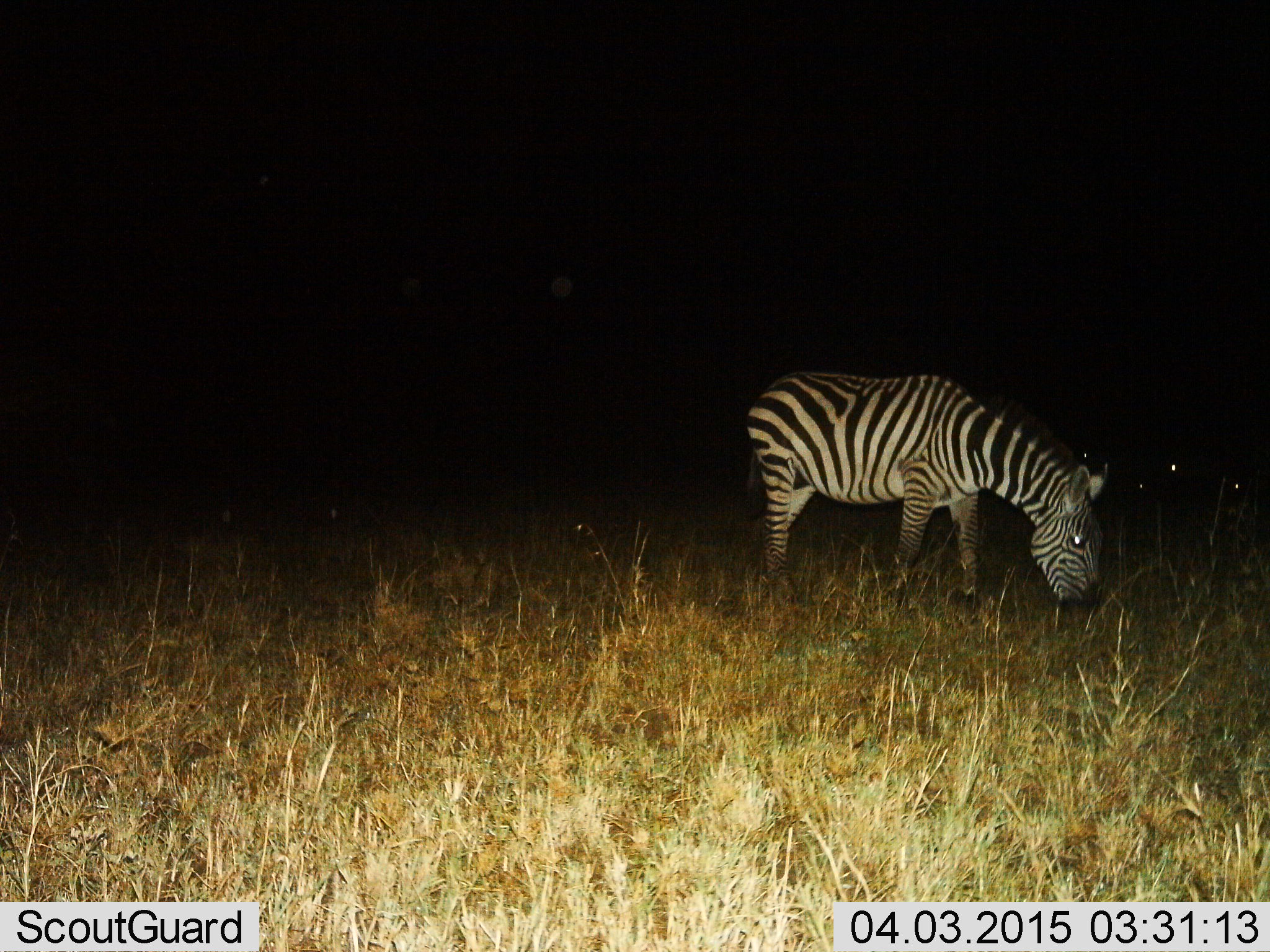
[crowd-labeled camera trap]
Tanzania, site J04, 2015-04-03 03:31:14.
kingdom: Animalia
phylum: Chordata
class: Mammalia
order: Perissodactyla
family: Equidae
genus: Equus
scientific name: Equus quagga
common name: plains zebra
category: zebra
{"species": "zebra (plains zebra) (Equus quagga)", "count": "1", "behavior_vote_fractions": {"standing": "18%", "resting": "0%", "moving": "0%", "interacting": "0%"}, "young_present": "0%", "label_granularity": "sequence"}